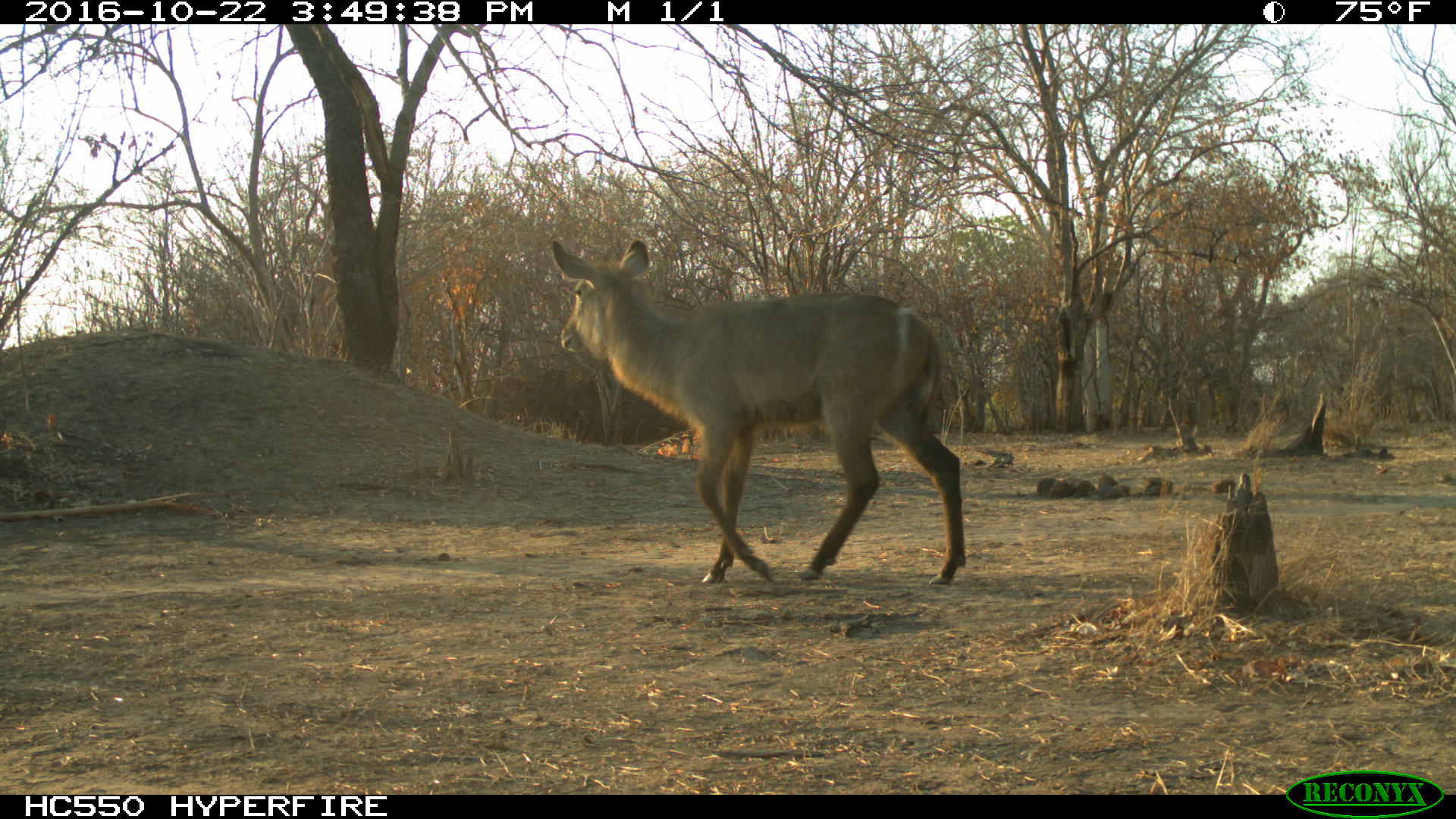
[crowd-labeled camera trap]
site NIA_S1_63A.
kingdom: Animalia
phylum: Chordata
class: Mammalia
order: Artiodactyla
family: Bovidae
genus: Kobus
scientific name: Kobus ellipsiprymnus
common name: waterbuck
Waterbuck (Kobus ellipsiprymnus), count 1. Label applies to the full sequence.